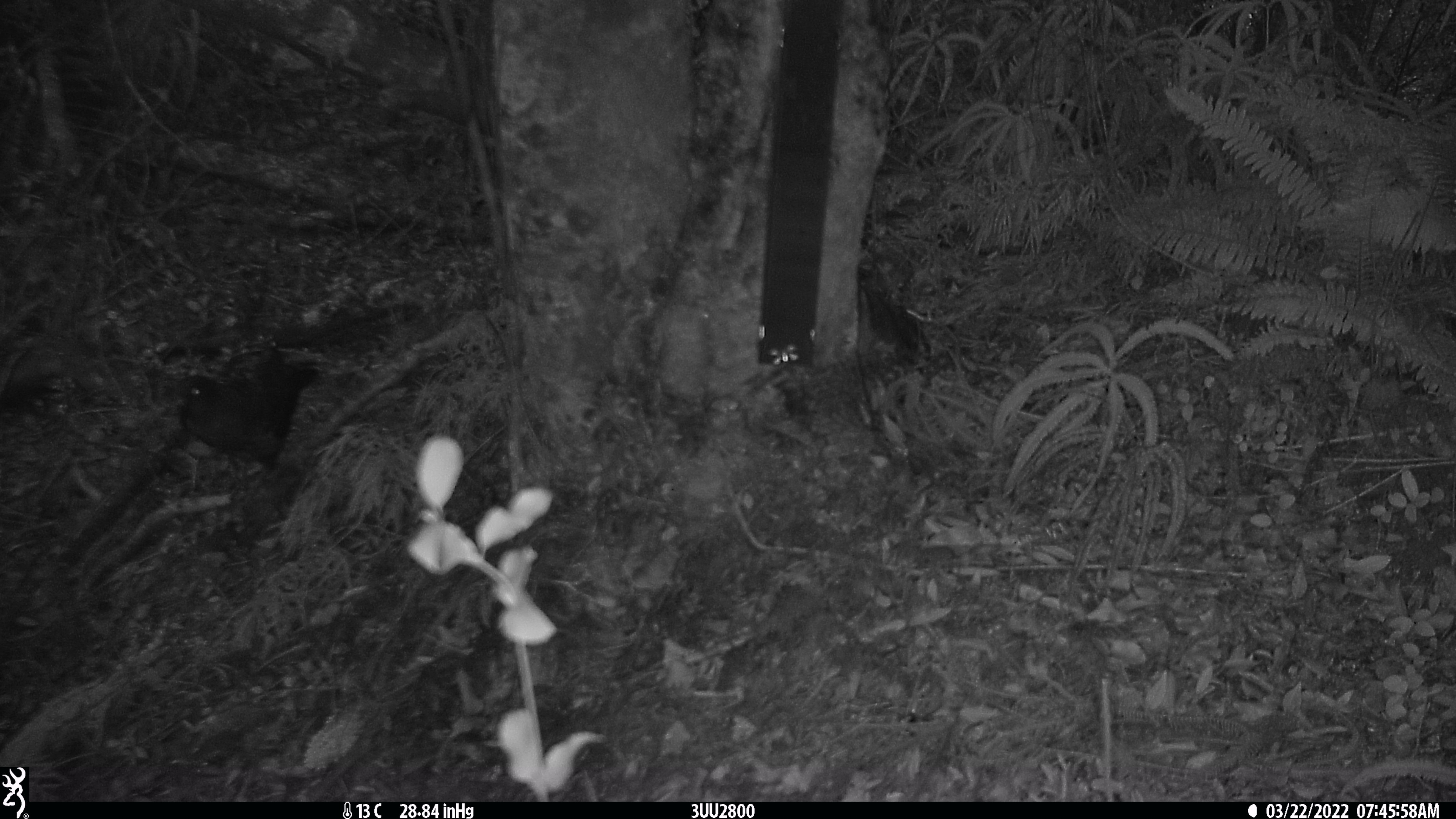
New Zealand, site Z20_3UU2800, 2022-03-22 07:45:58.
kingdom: Animalia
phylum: Chordata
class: Aves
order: Psittaciformes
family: Strigopidae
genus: Nestor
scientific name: Nestor notabilis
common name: kea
Kea (Nestor notabilis).